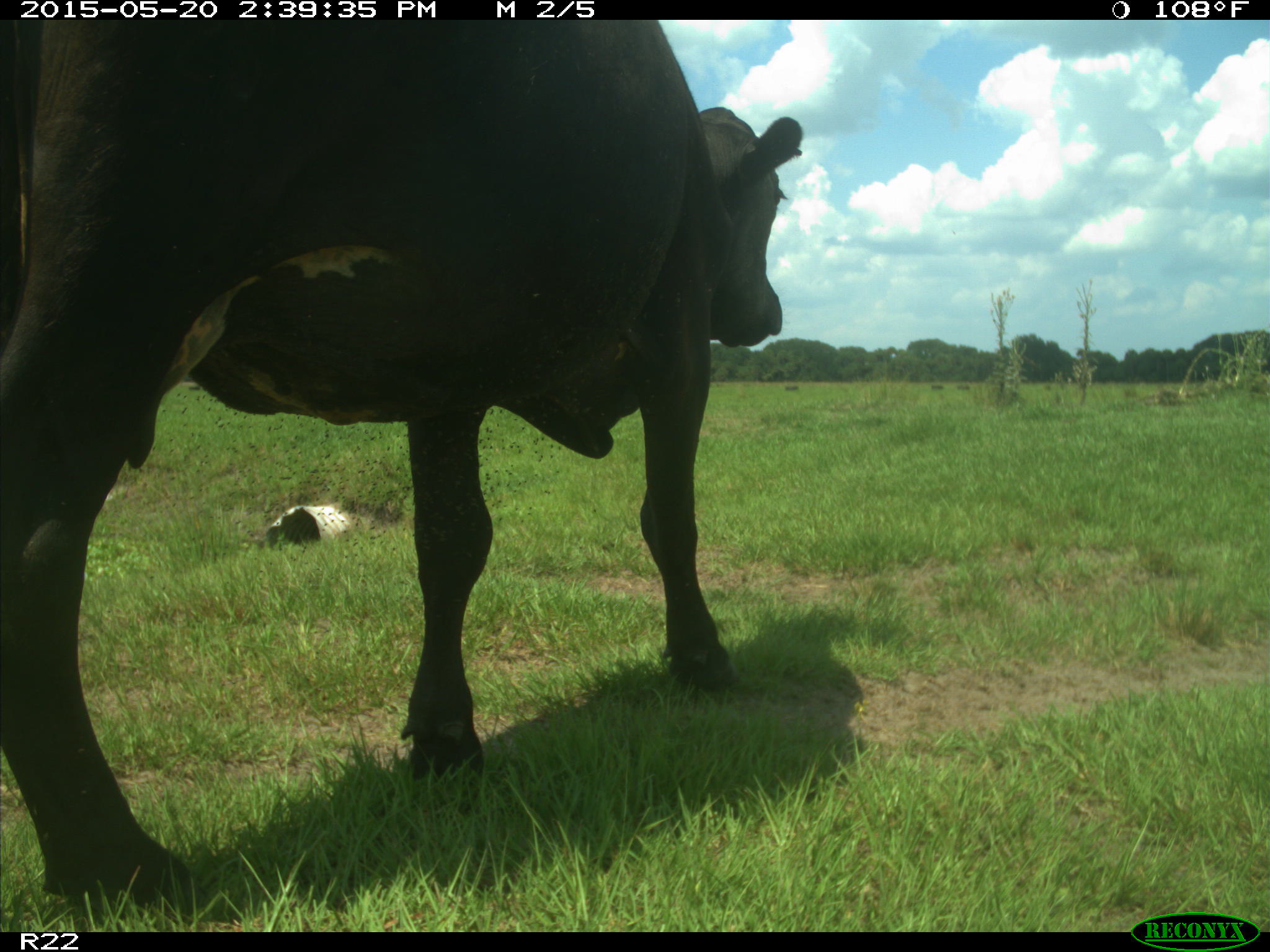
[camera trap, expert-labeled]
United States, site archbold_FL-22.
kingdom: Animalia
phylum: Chordata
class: Mammalia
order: Artiodactyla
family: Bovidae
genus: Bos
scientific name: Bos taurus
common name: domestic cow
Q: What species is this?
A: Bos taurus (domestic cow).